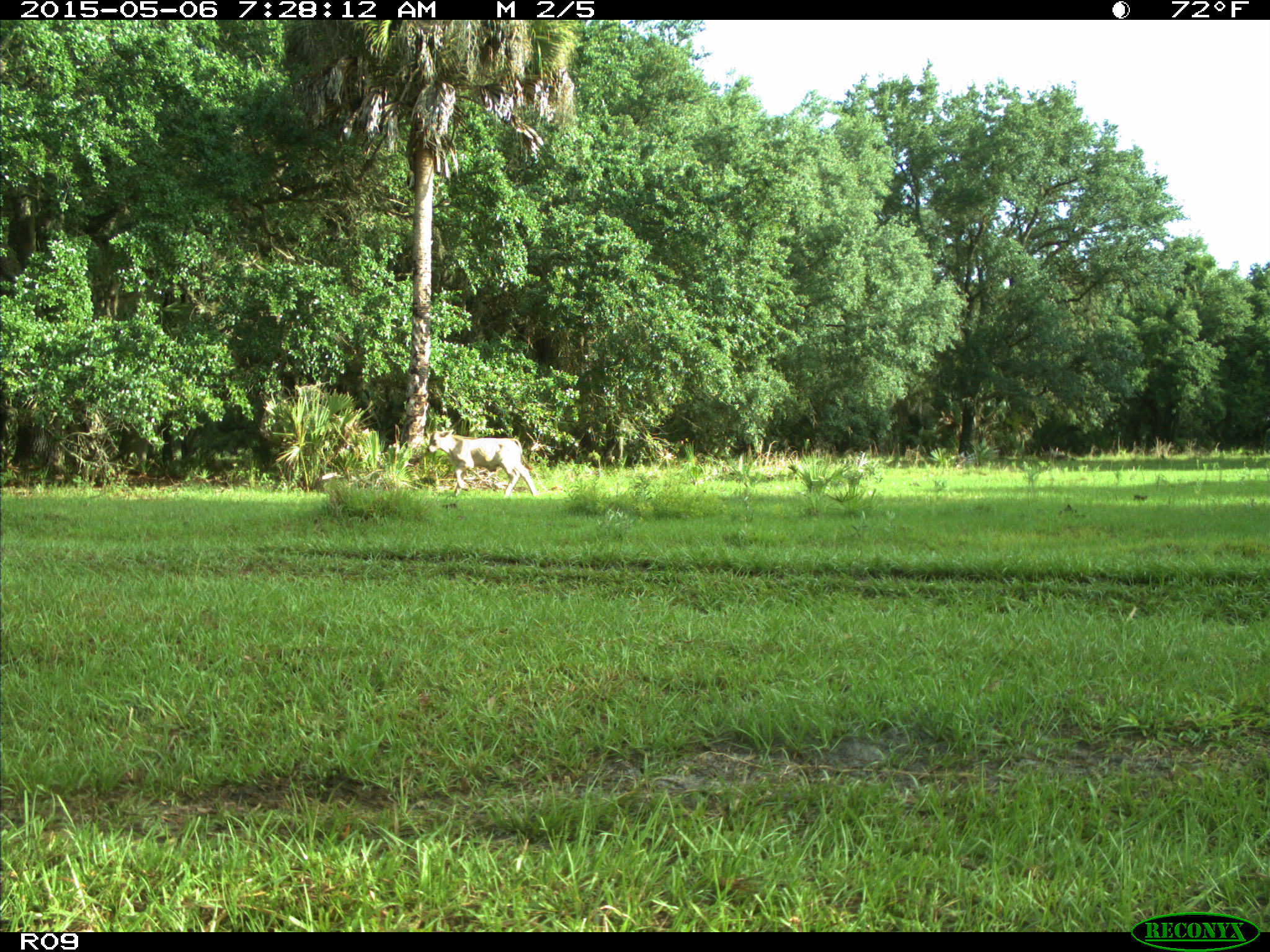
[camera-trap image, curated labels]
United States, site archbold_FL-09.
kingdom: Animalia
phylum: Chordata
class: Mammalia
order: Artiodactyla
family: Bovidae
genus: Bos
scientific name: Bos taurus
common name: domestic cow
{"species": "Bos taurus (domestic cow)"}